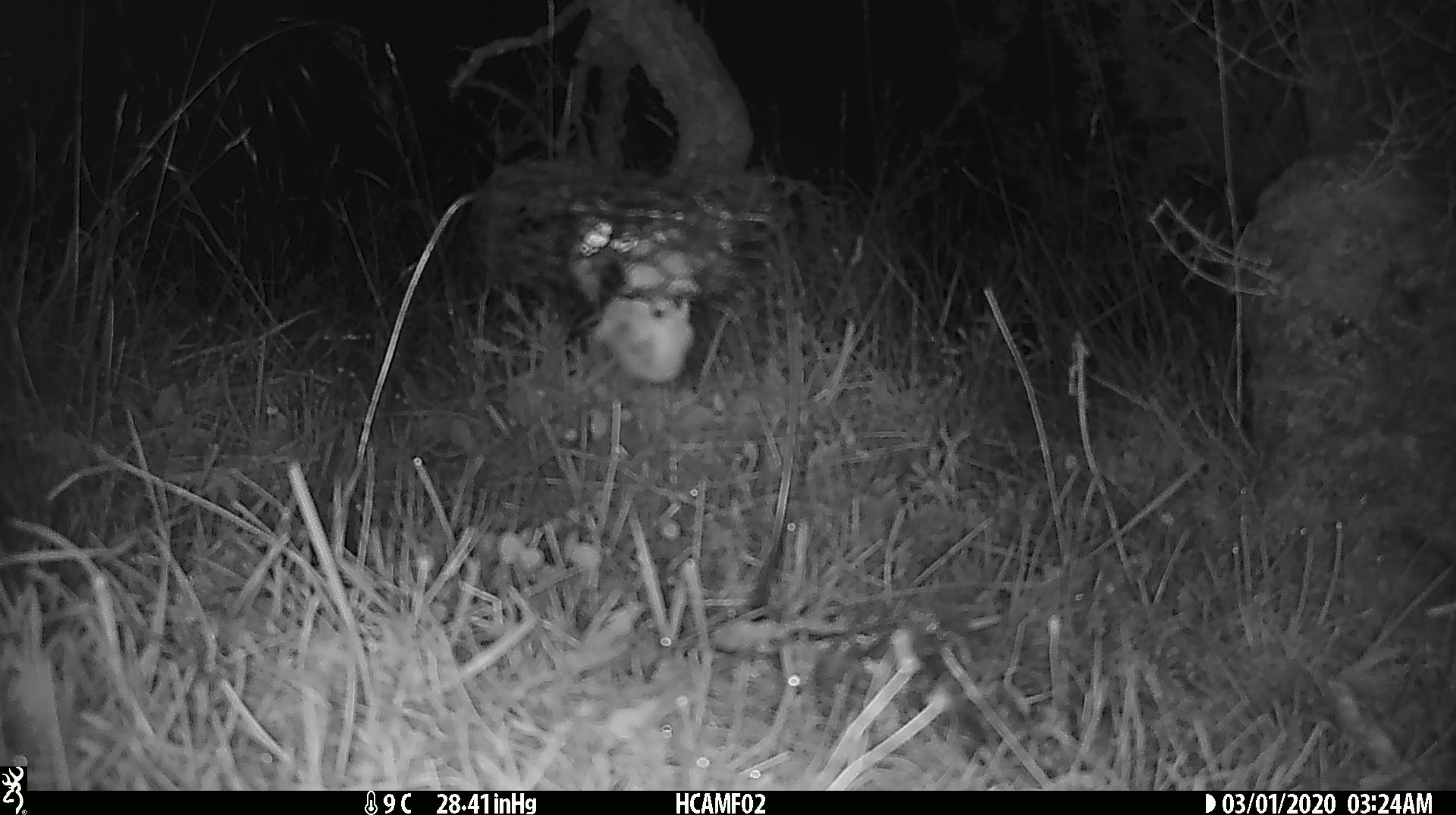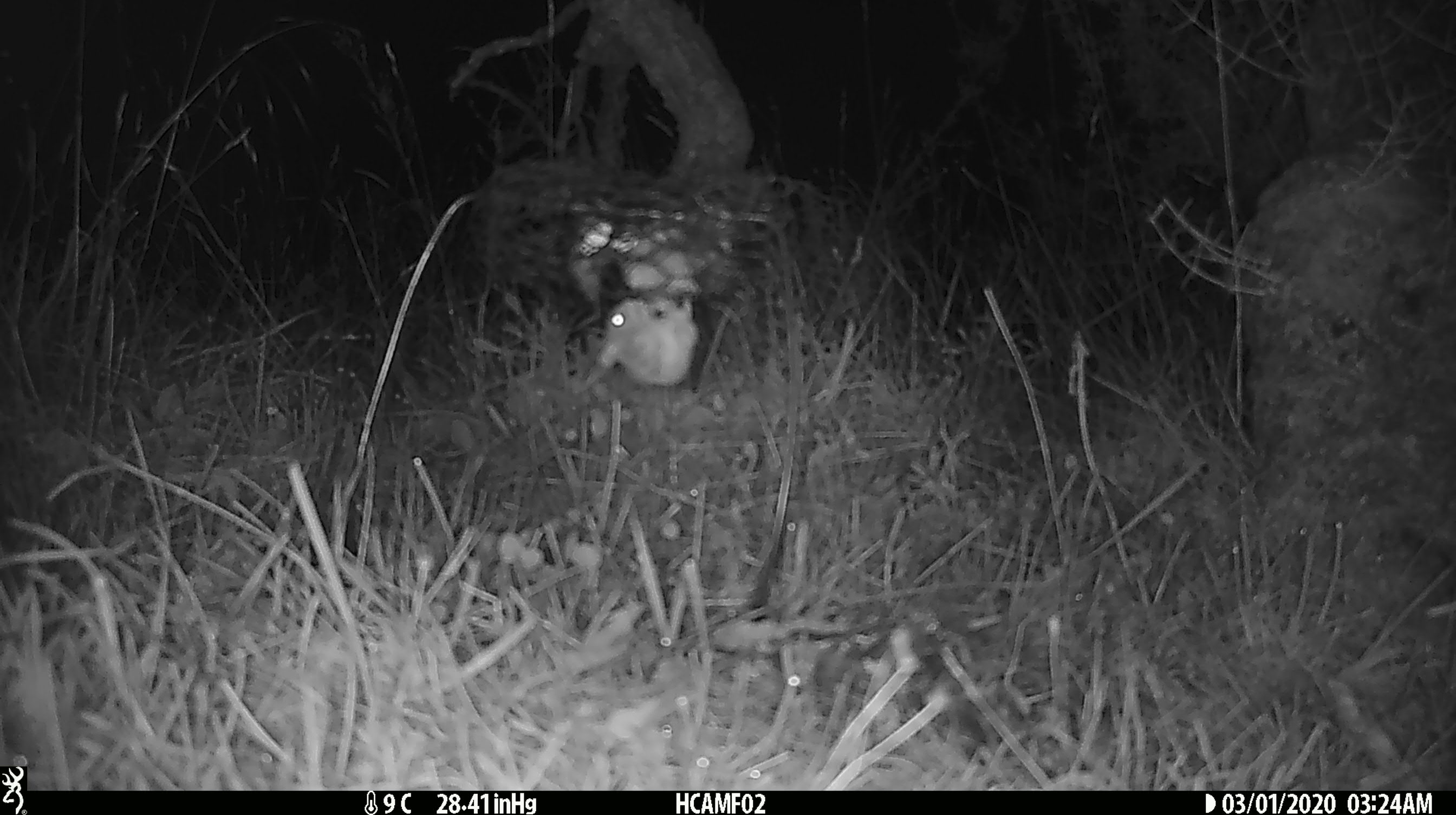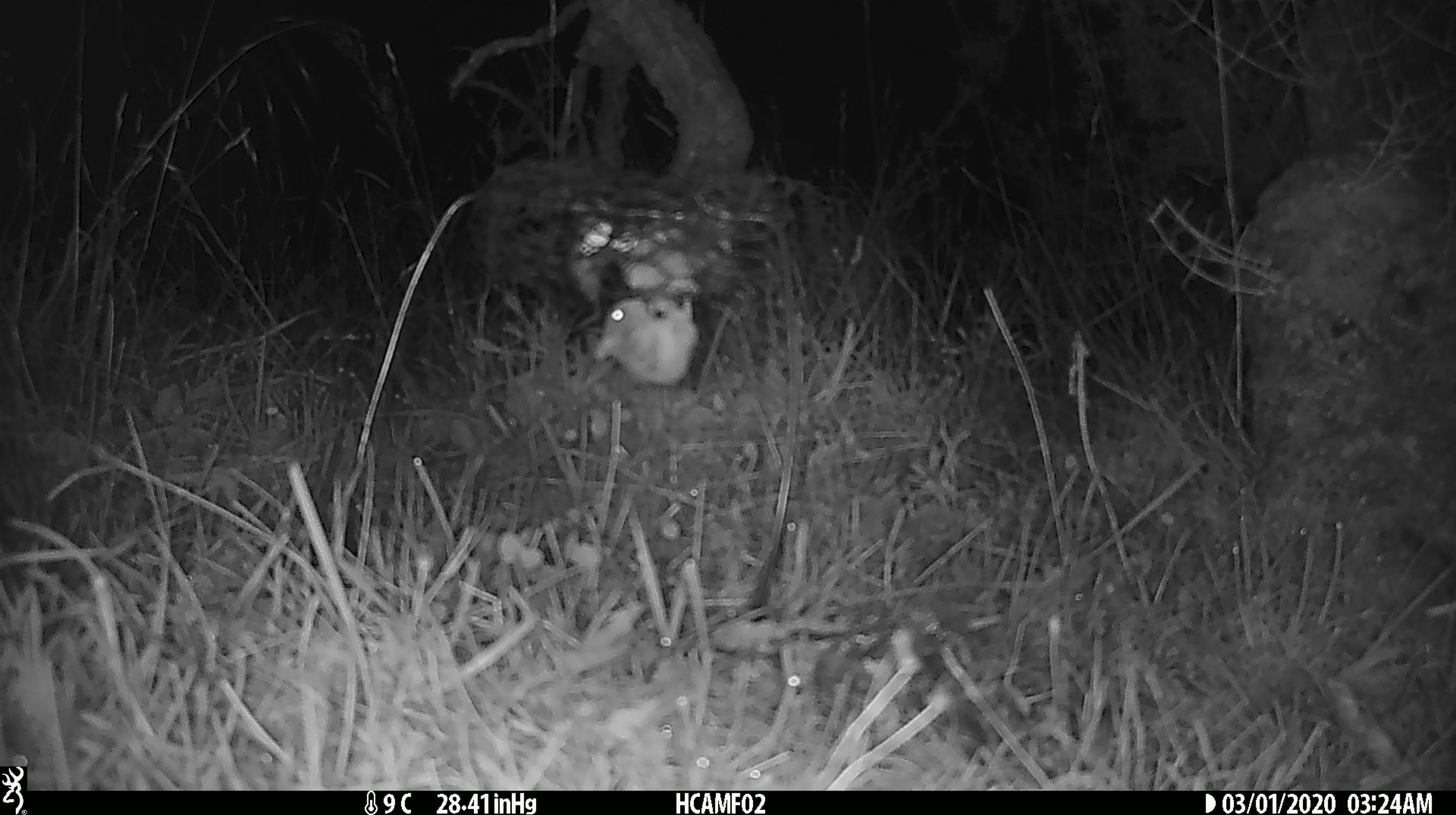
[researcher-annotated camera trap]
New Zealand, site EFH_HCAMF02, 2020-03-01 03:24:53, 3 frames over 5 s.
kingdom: Animalia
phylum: Chordata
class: Mammalia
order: Rodentia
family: Muridae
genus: Mus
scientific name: Mus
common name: mouse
Mouse (Mus).